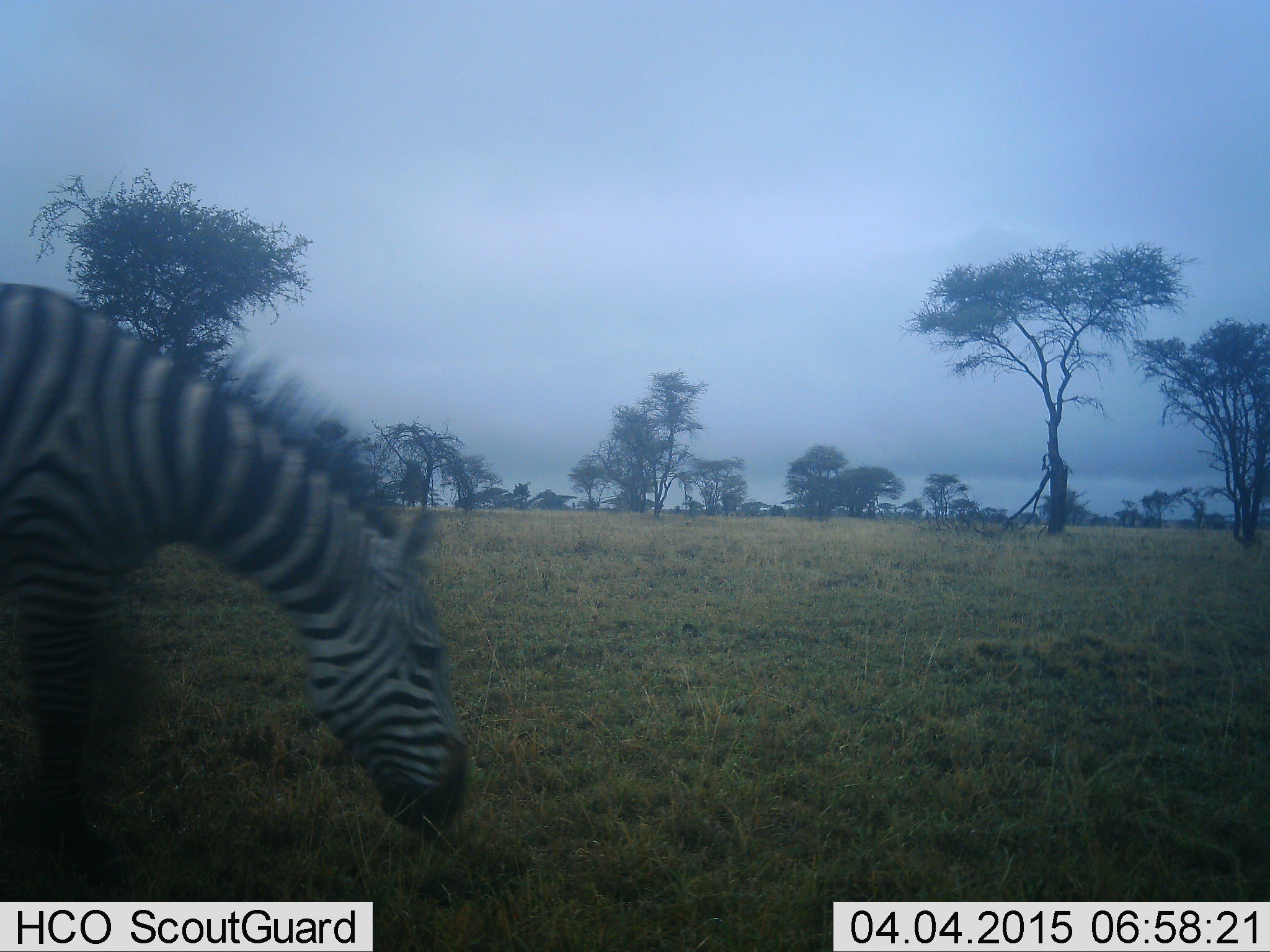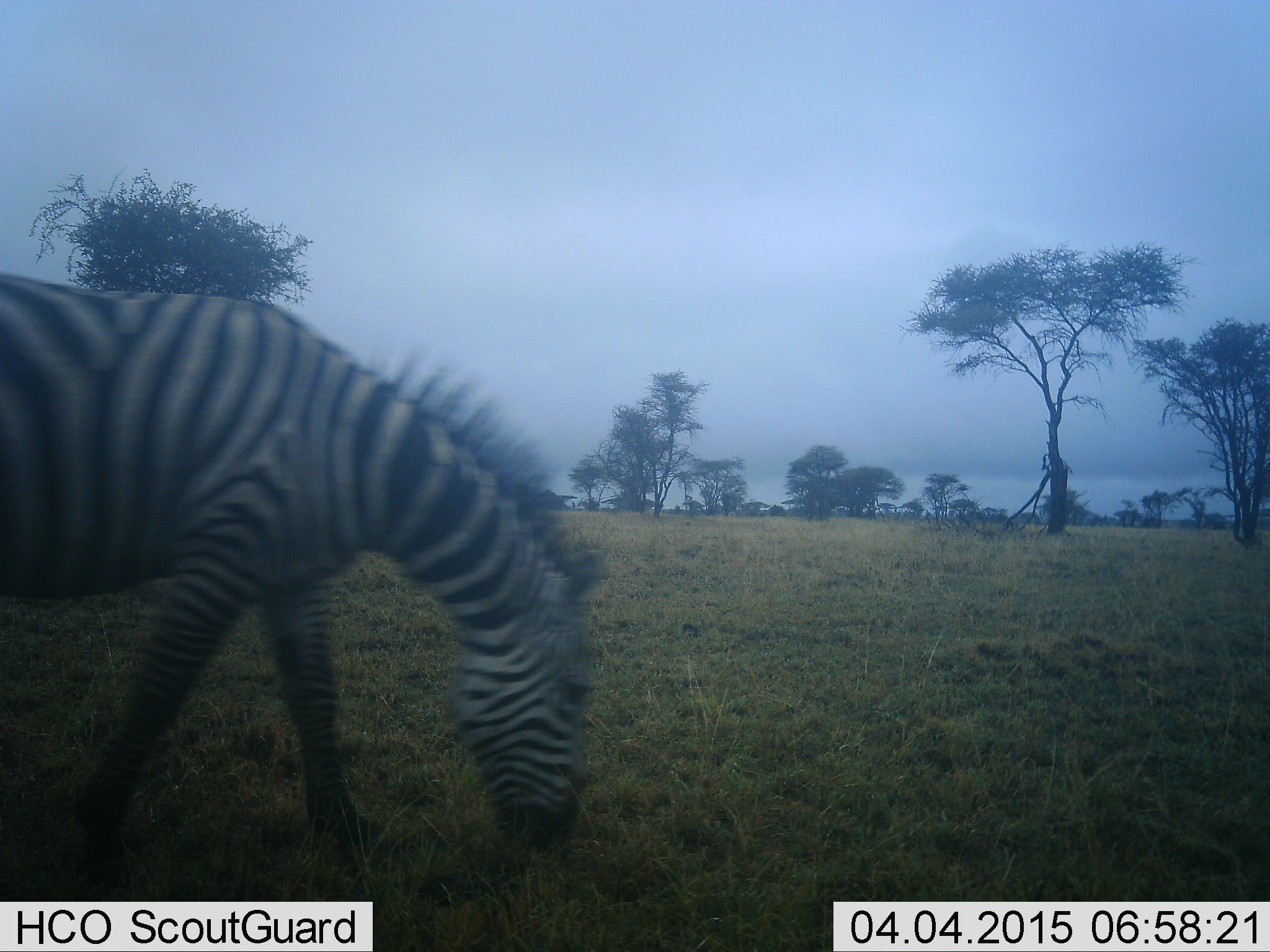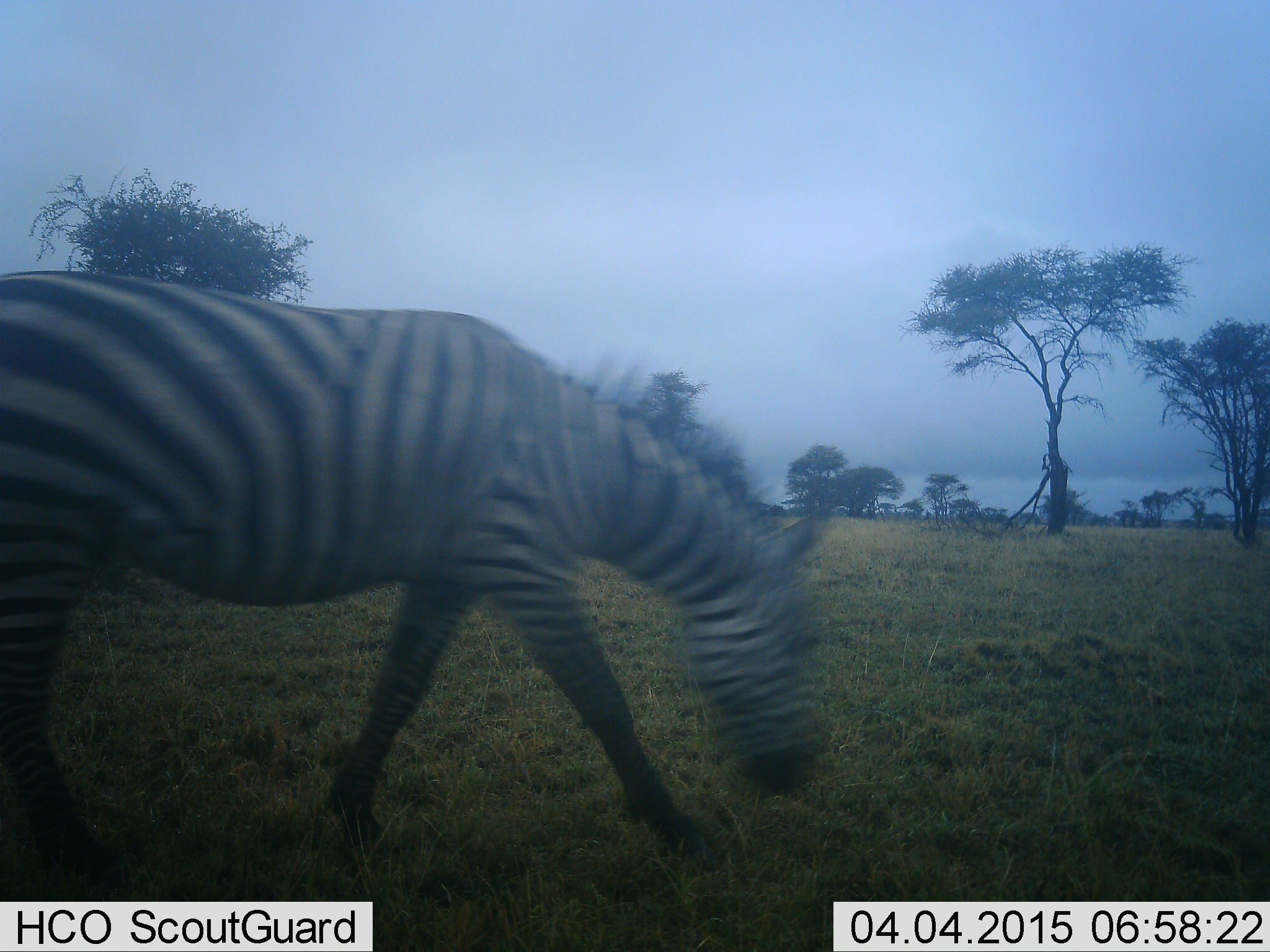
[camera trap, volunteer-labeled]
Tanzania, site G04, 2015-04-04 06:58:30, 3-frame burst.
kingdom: Animalia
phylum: Chordata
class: Mammalia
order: Perissodactyla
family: Equidae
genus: Equus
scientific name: Equus quagga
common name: plains zebra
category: zebra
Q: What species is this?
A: Zebra (plains zebra) (Equus quagga).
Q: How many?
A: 1.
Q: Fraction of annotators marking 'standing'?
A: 10%.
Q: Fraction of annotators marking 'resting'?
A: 0%.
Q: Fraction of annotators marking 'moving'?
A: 50%.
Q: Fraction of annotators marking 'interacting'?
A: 0%.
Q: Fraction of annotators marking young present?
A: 0%.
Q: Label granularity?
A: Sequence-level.